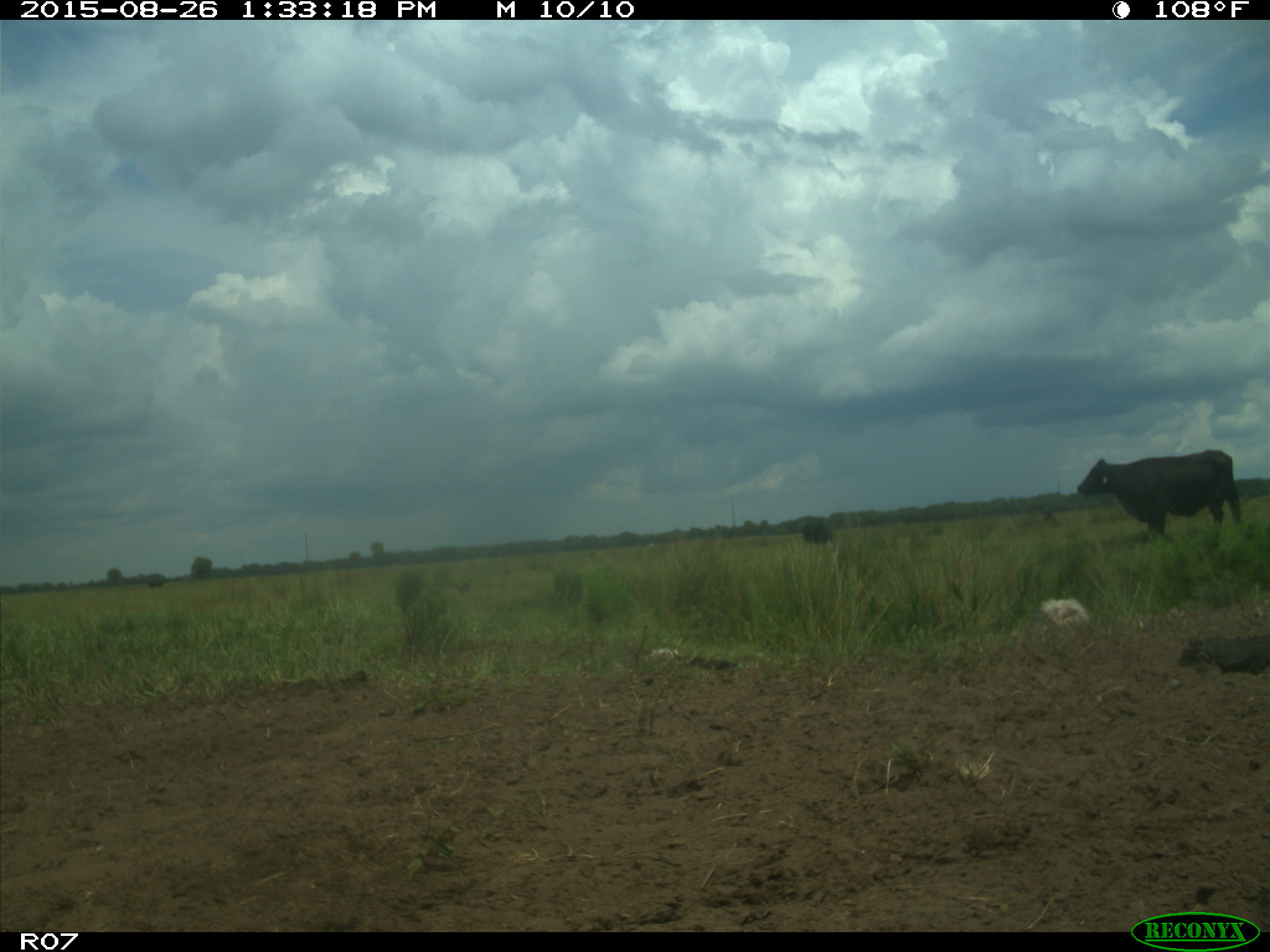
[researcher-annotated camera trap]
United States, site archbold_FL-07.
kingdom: Animalia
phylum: Chordata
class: Mammalia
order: Artiodactyla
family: Bovidae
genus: Bos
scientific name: Bos taurus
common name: domestic cow